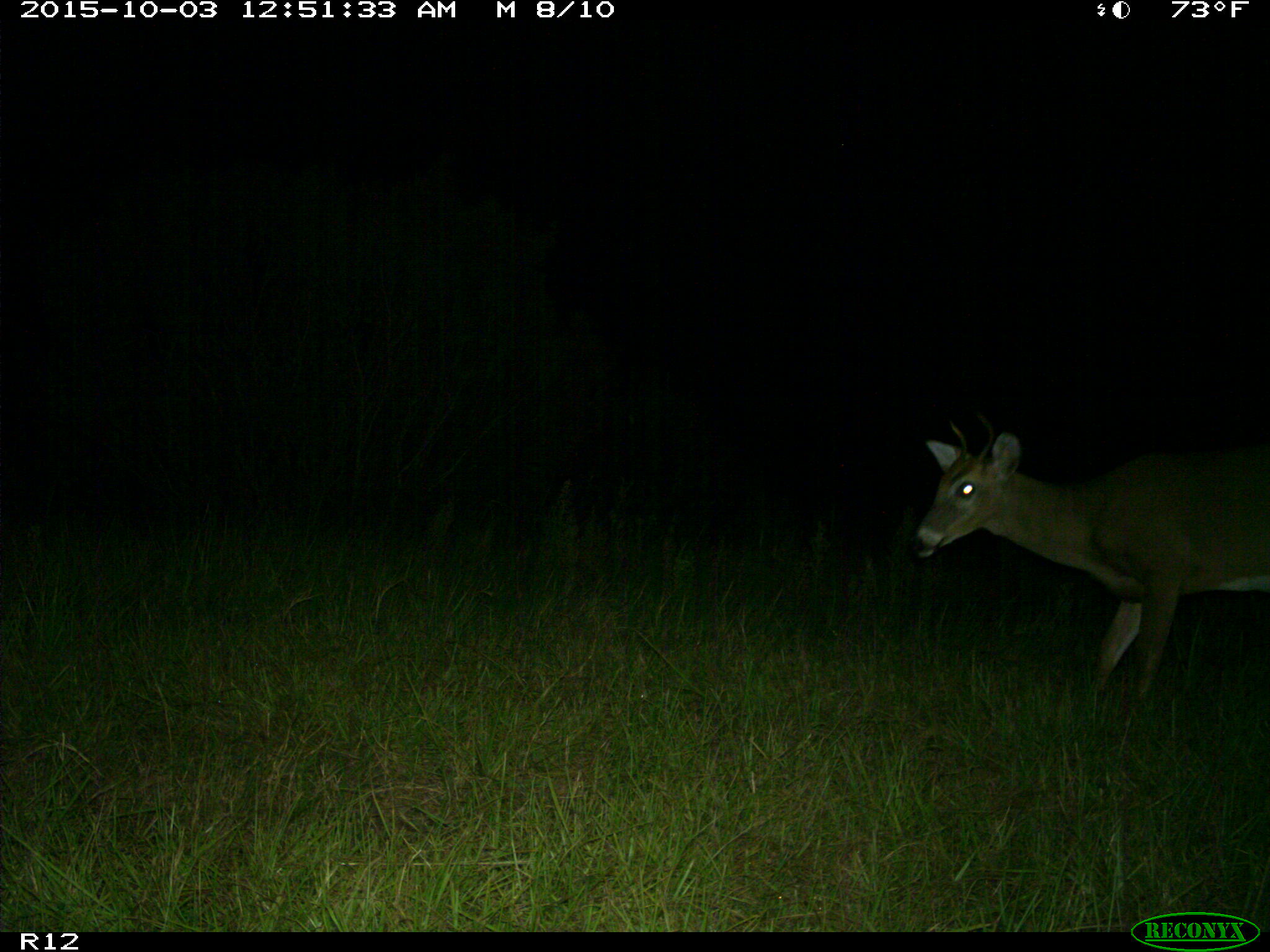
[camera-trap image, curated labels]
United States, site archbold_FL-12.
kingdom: Animalia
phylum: Chordata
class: Mammalia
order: Artiodactyla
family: Cervidae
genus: Odocoileus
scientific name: Odocoileus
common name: deer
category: unidentified deer